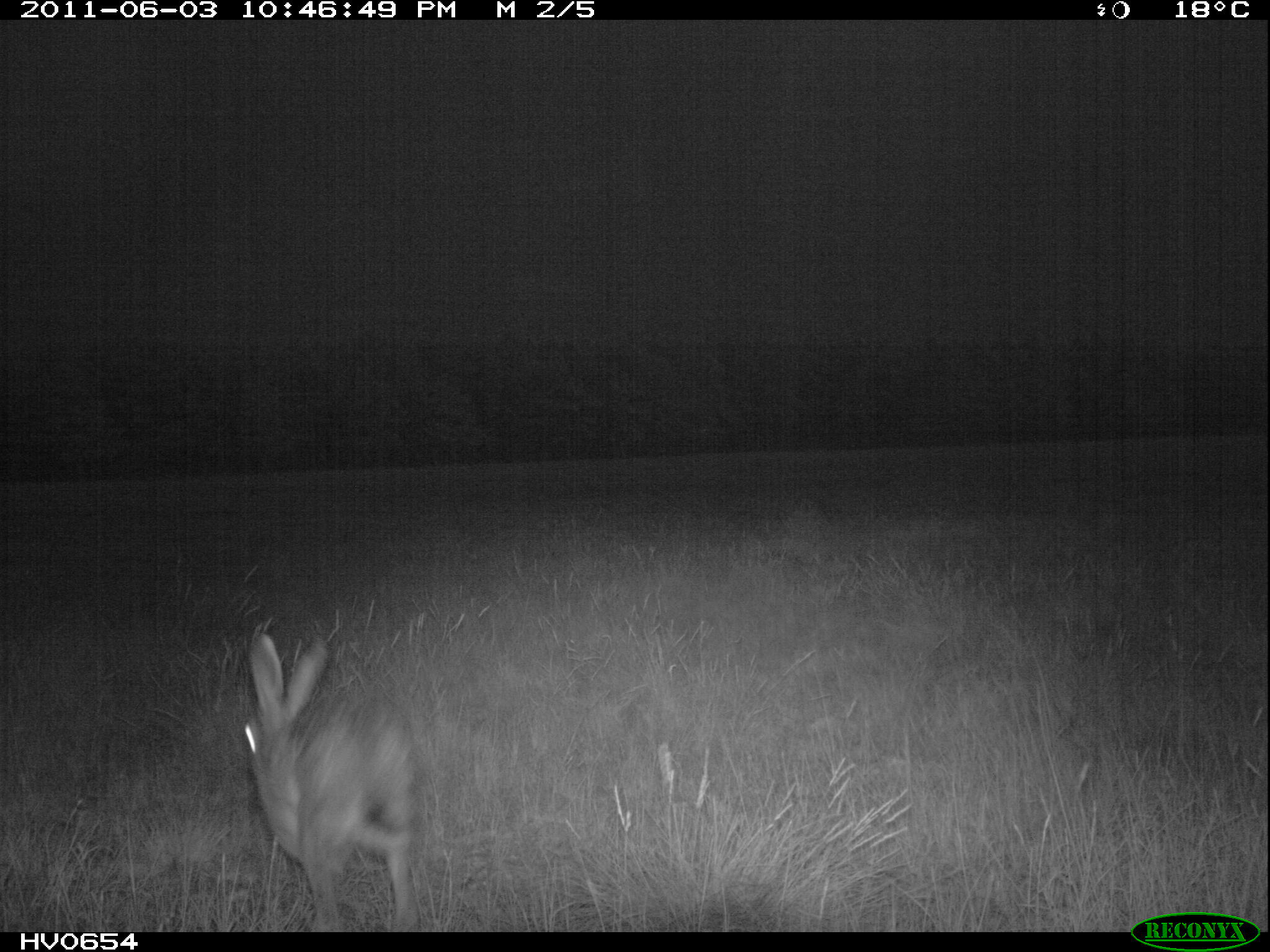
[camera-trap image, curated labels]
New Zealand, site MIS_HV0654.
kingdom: Animalia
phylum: Chordata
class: Mammalia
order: Lagomorpha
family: Leporidae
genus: Lepus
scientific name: Lepus europaeus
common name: brown hare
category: hare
Hare (brown hare) (Lepus europaeus).